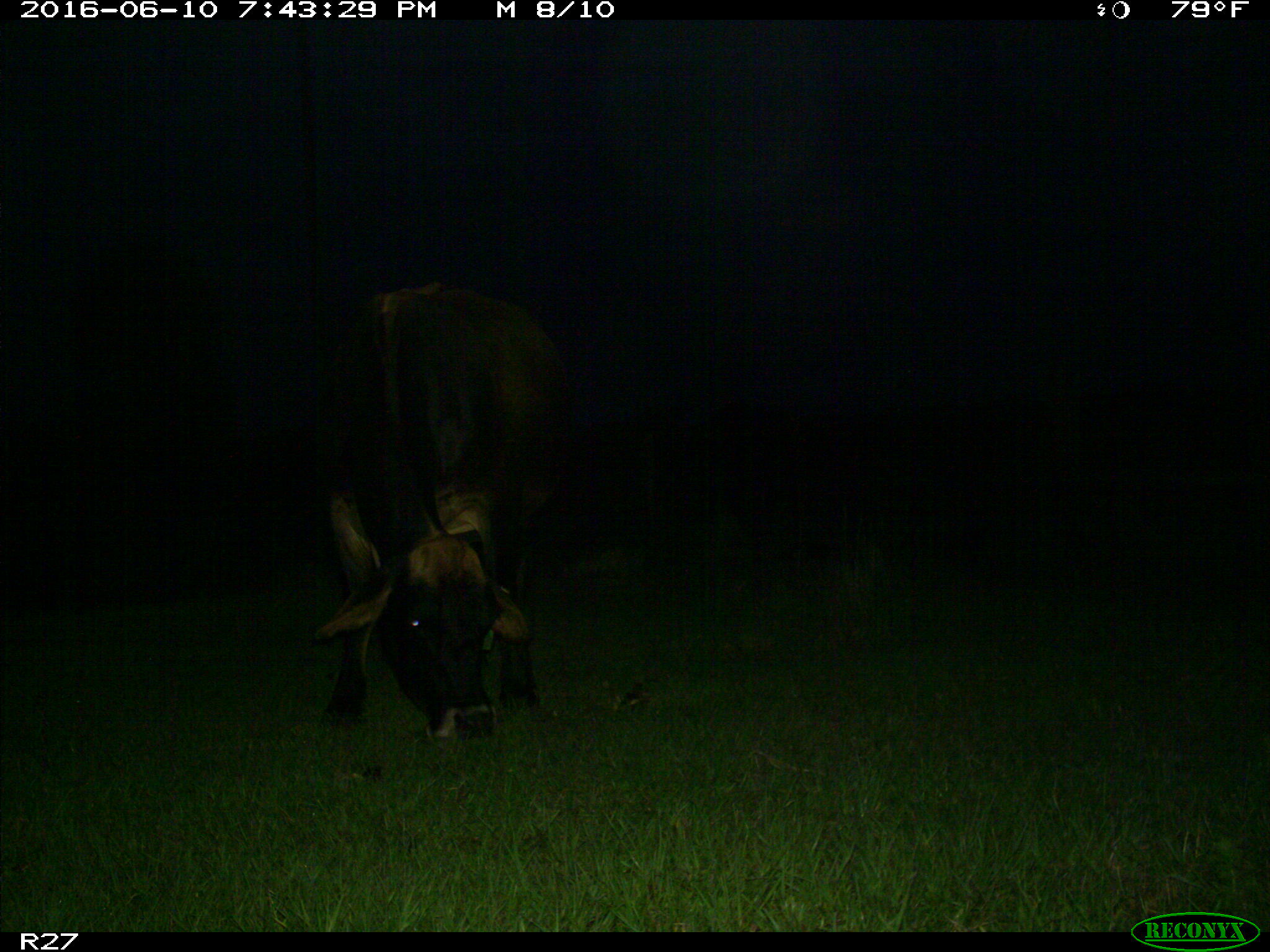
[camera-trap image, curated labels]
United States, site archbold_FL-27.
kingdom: Animalia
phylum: Chordata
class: Mammalia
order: Artiodactyla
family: Bovidae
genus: Bos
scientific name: Bos taurus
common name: domestic cow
Bos taurus (domestic cow).